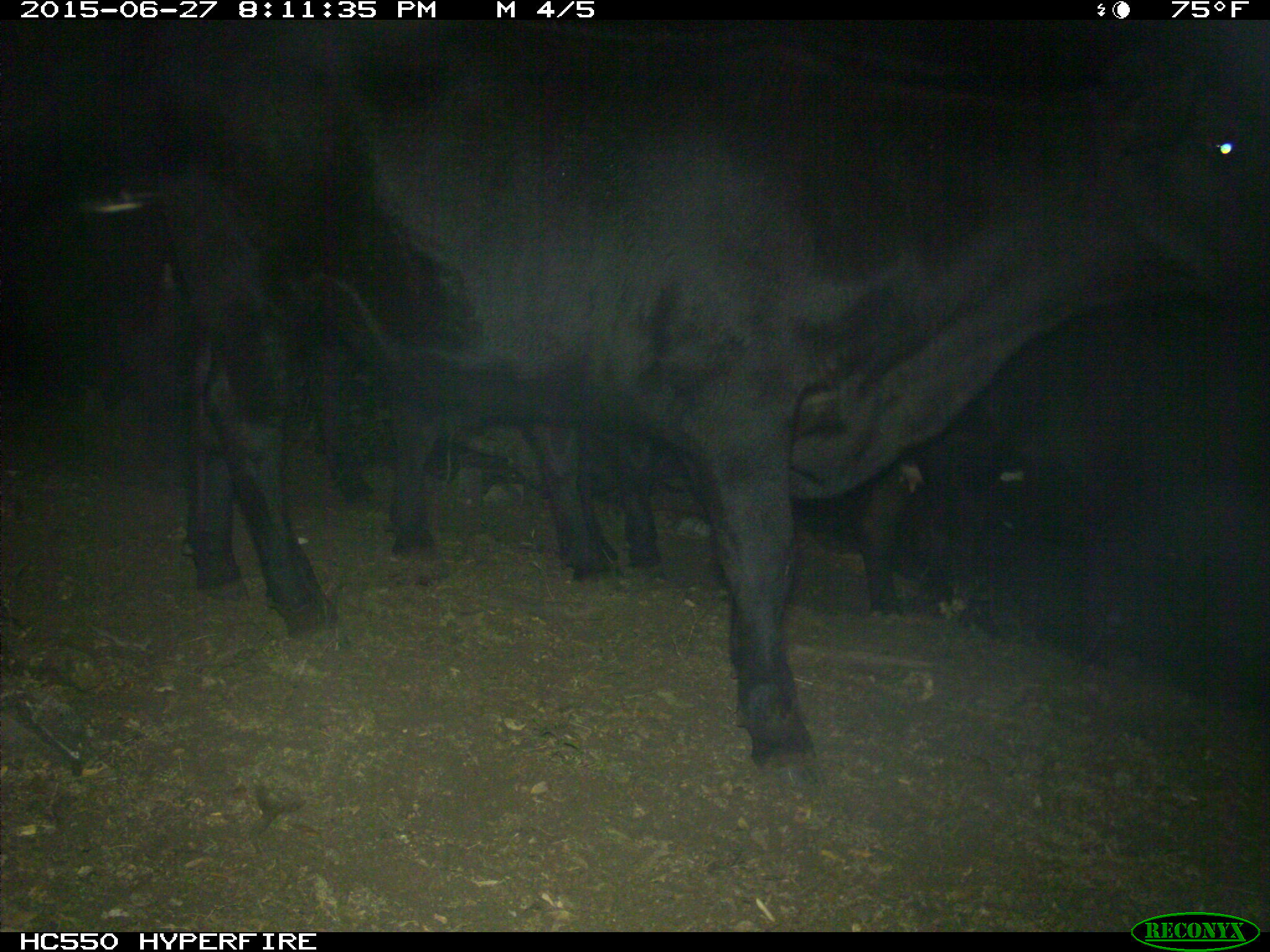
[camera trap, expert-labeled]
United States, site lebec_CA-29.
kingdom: Animalia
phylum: Chordata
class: Mammalia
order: Artiodactyla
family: Bovidae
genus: Bos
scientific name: Bos taurus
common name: domestic cow